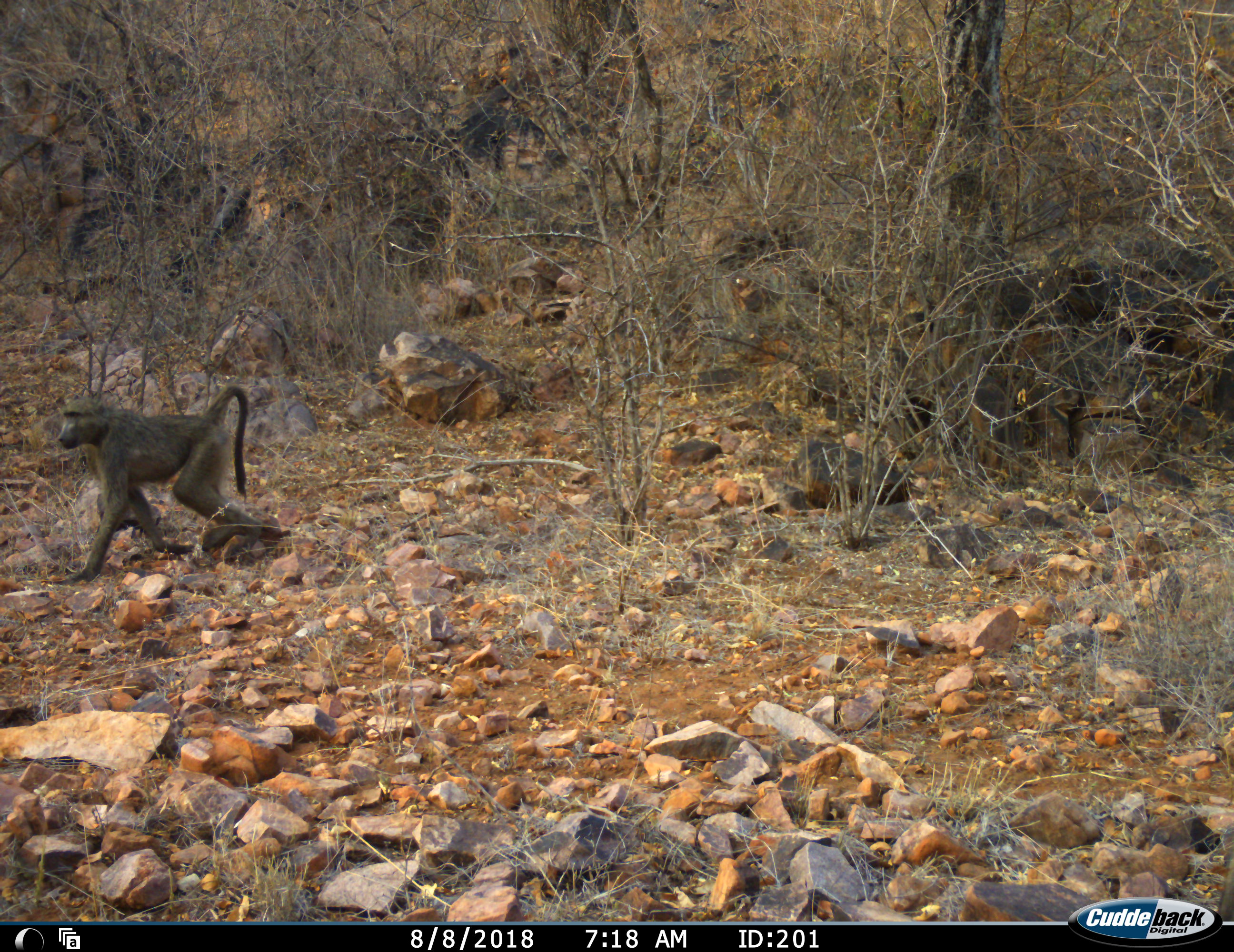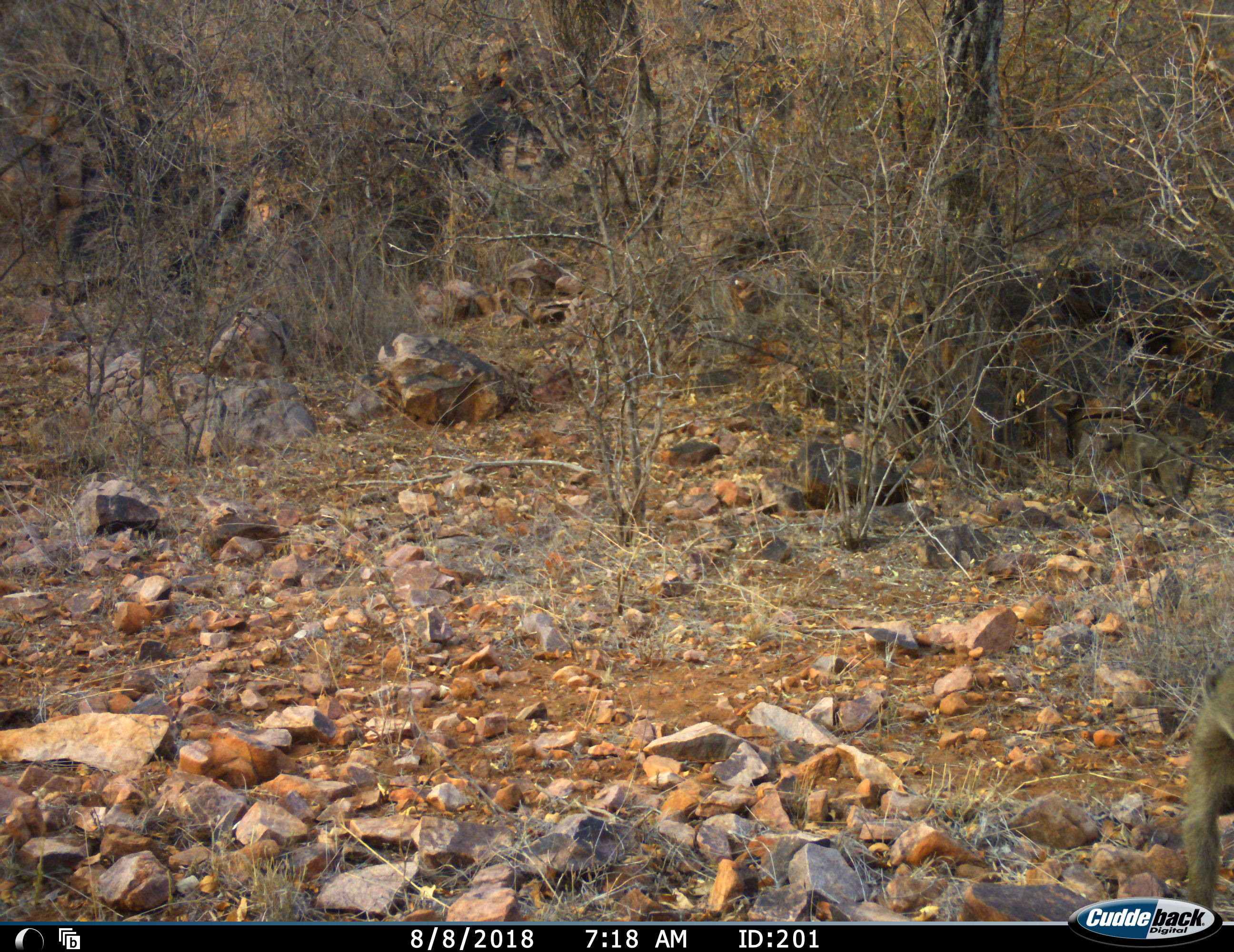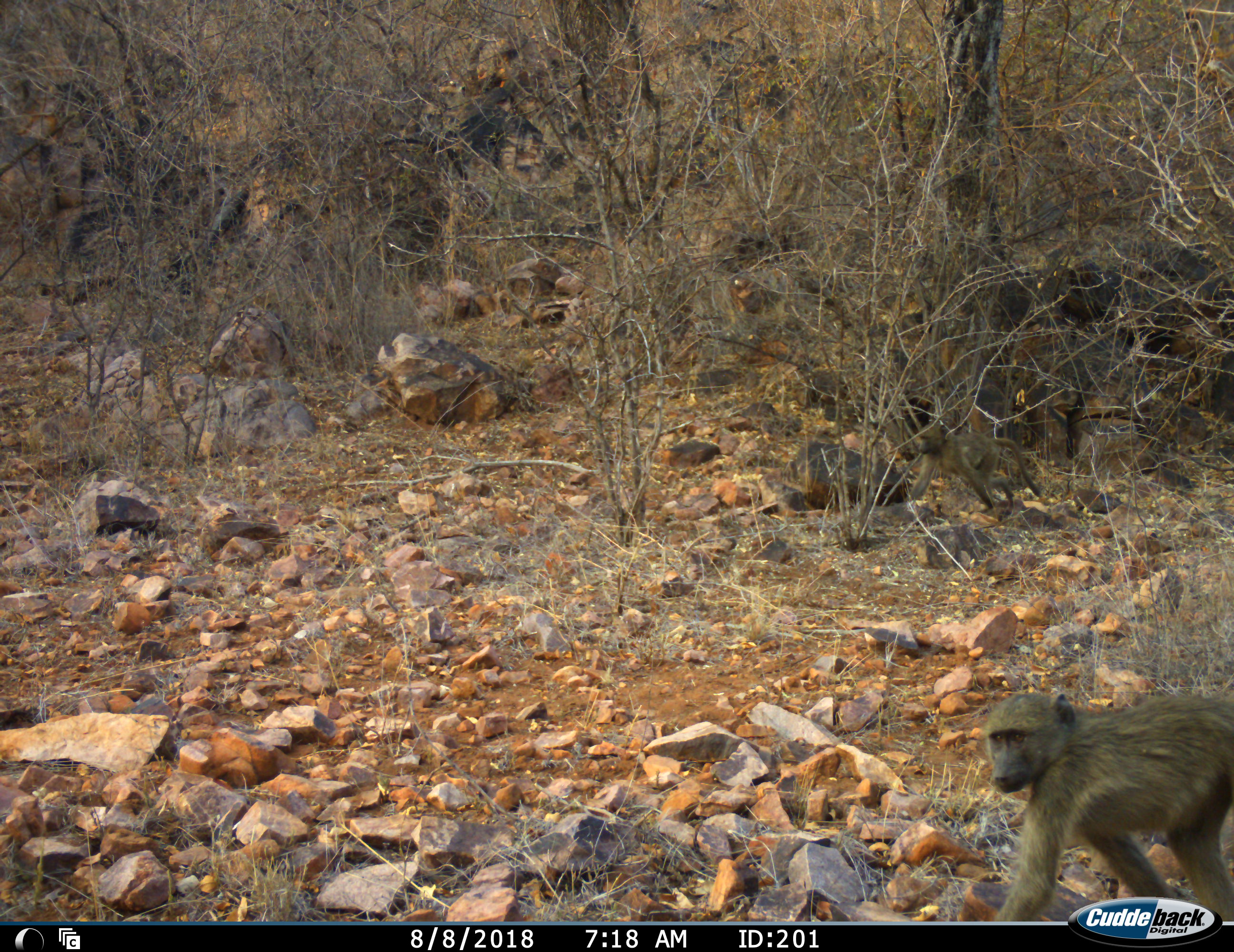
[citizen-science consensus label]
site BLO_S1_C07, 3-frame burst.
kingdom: Animalia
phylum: Chordata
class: Mammalia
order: Primates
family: Cercopithecidae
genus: Papio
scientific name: Papio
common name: baboon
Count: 3.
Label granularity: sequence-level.